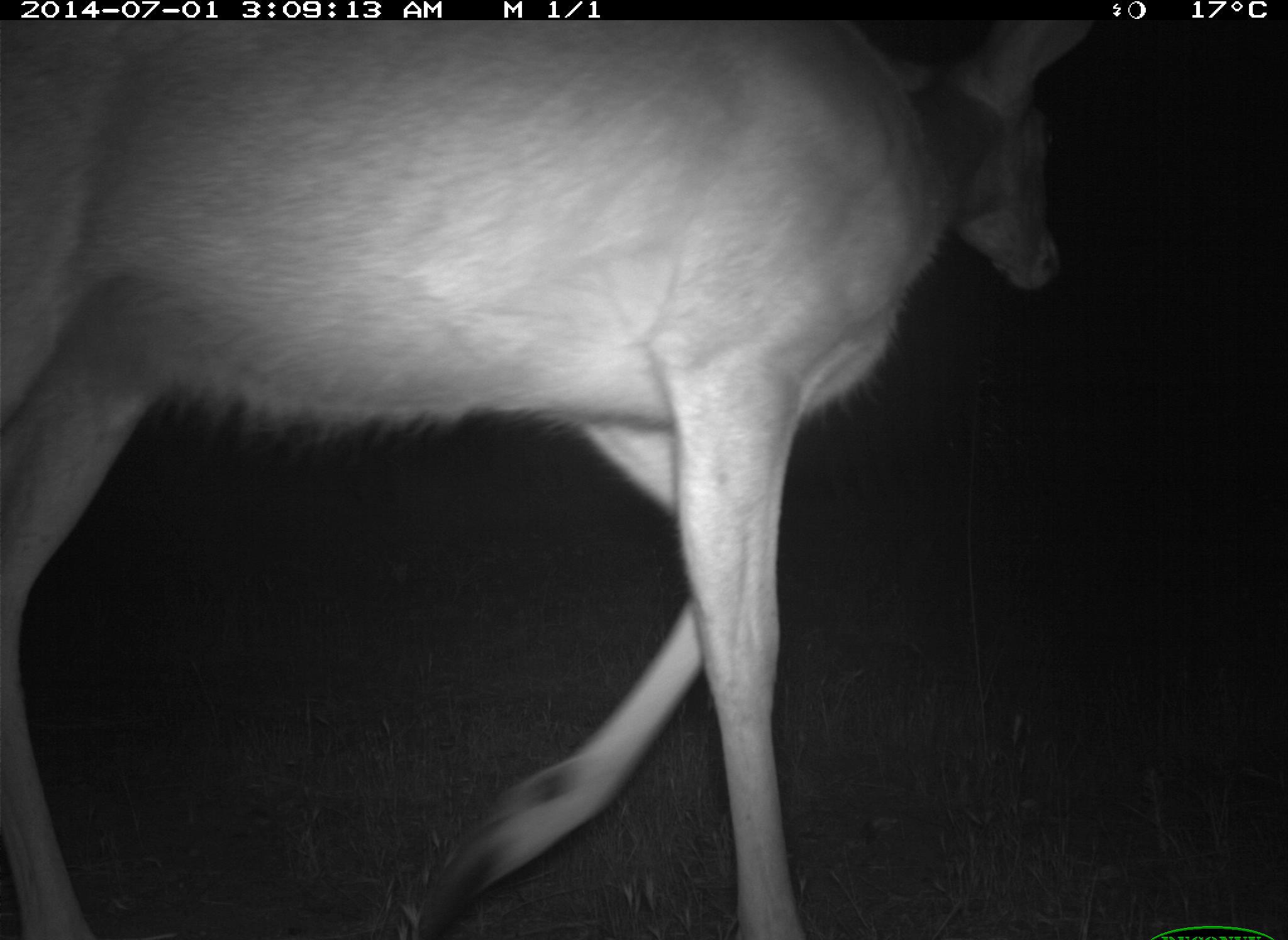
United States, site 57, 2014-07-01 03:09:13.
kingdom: Animalia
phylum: Chordata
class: Mammalia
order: Artiodactyla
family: Cervidae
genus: Odocoileus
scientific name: Odocoileus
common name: deer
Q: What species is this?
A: Deer (Odocoileus).